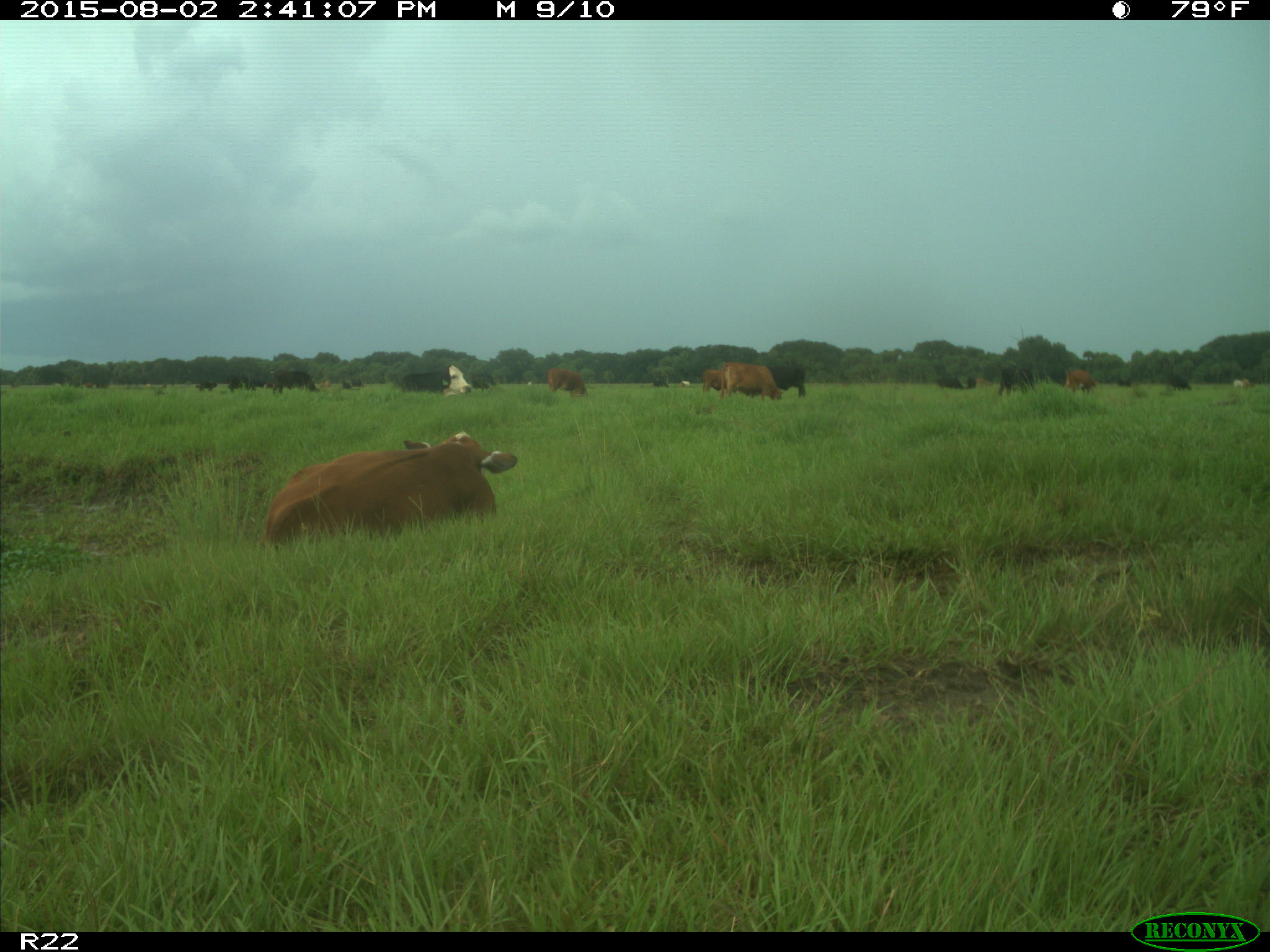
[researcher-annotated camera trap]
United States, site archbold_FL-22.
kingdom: Animalia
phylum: Chordata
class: Mammalia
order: Artiodactyla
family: Bovidae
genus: Bos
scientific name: Bos taurus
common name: domestic cow